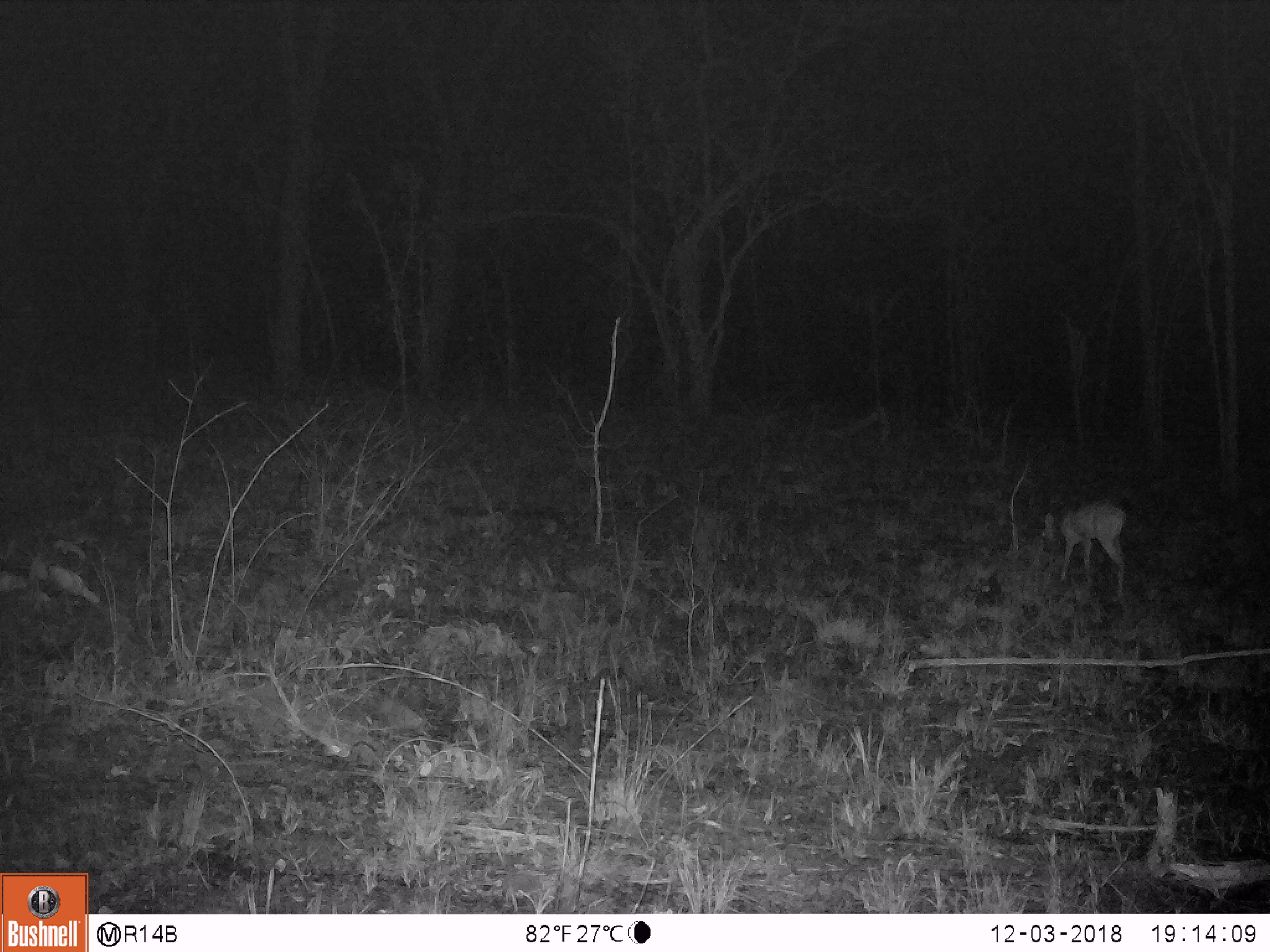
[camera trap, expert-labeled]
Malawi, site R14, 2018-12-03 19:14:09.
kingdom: Animalia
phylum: Chordata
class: Mammalia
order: Artiodactyla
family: Bovidae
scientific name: Antilopinae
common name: small antelope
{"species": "small antelope (Antilopinae)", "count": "1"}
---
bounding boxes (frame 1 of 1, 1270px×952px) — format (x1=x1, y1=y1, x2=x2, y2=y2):
small antelope: (x1=1037, y1=496, x2=1132, y2=606)